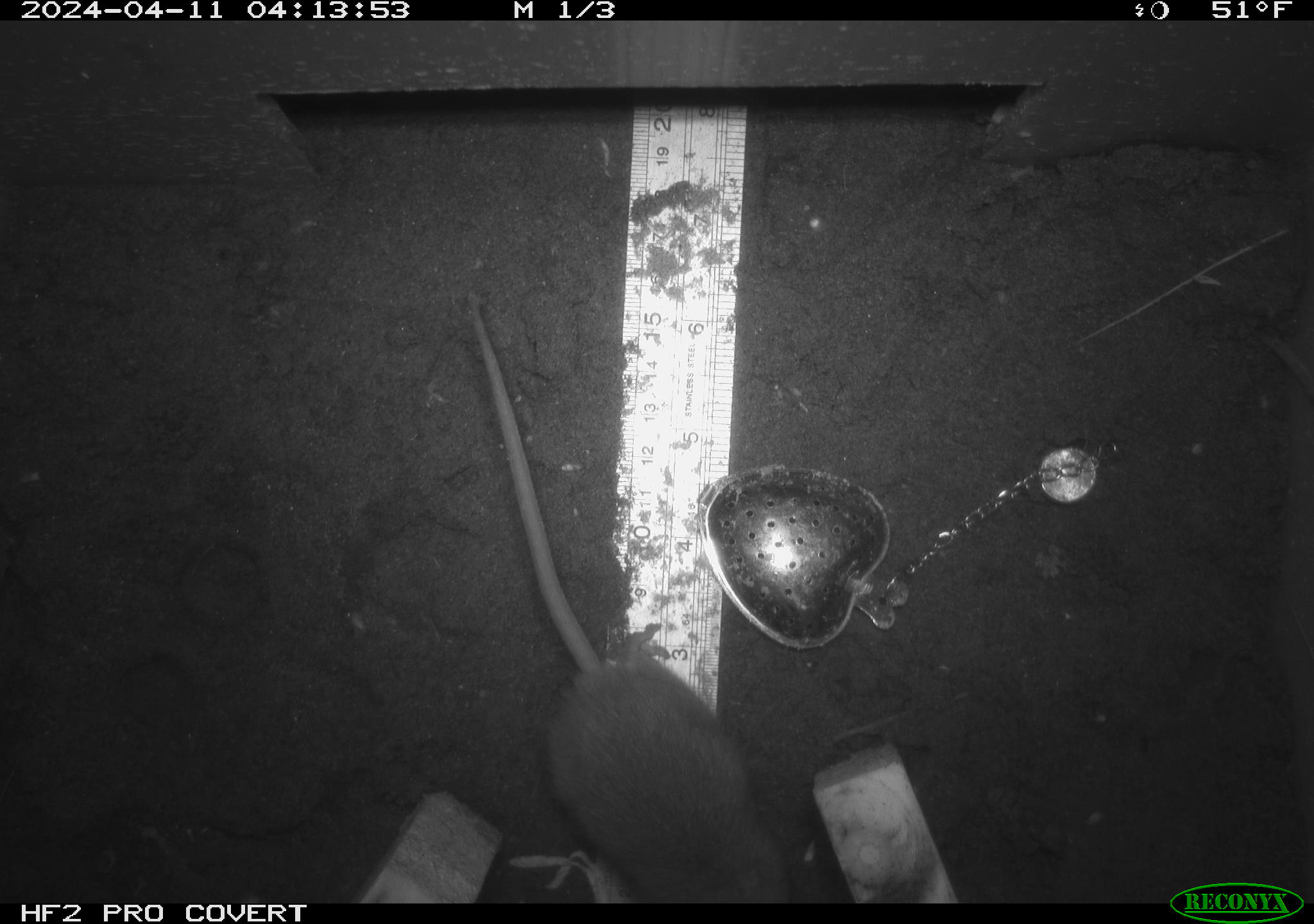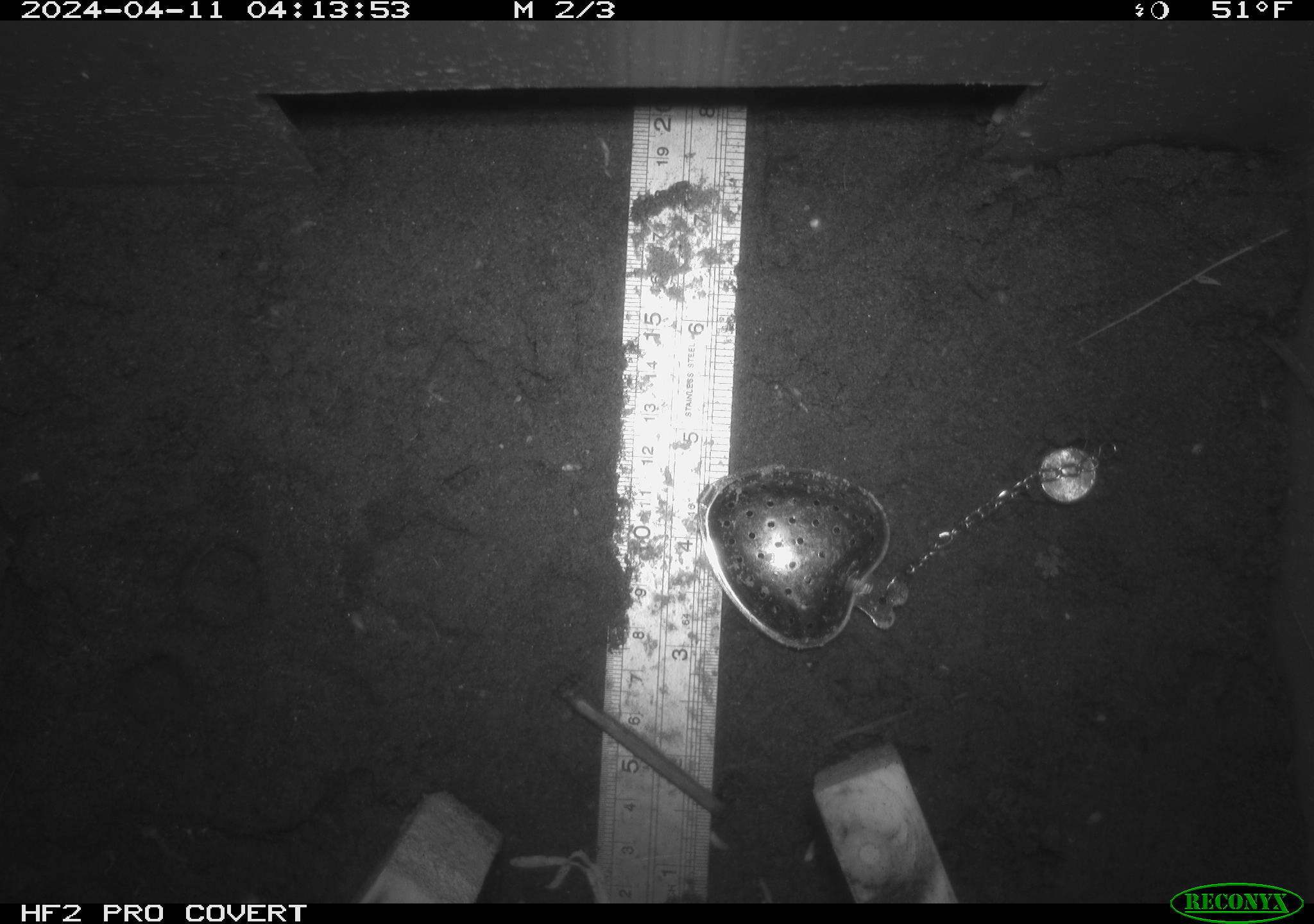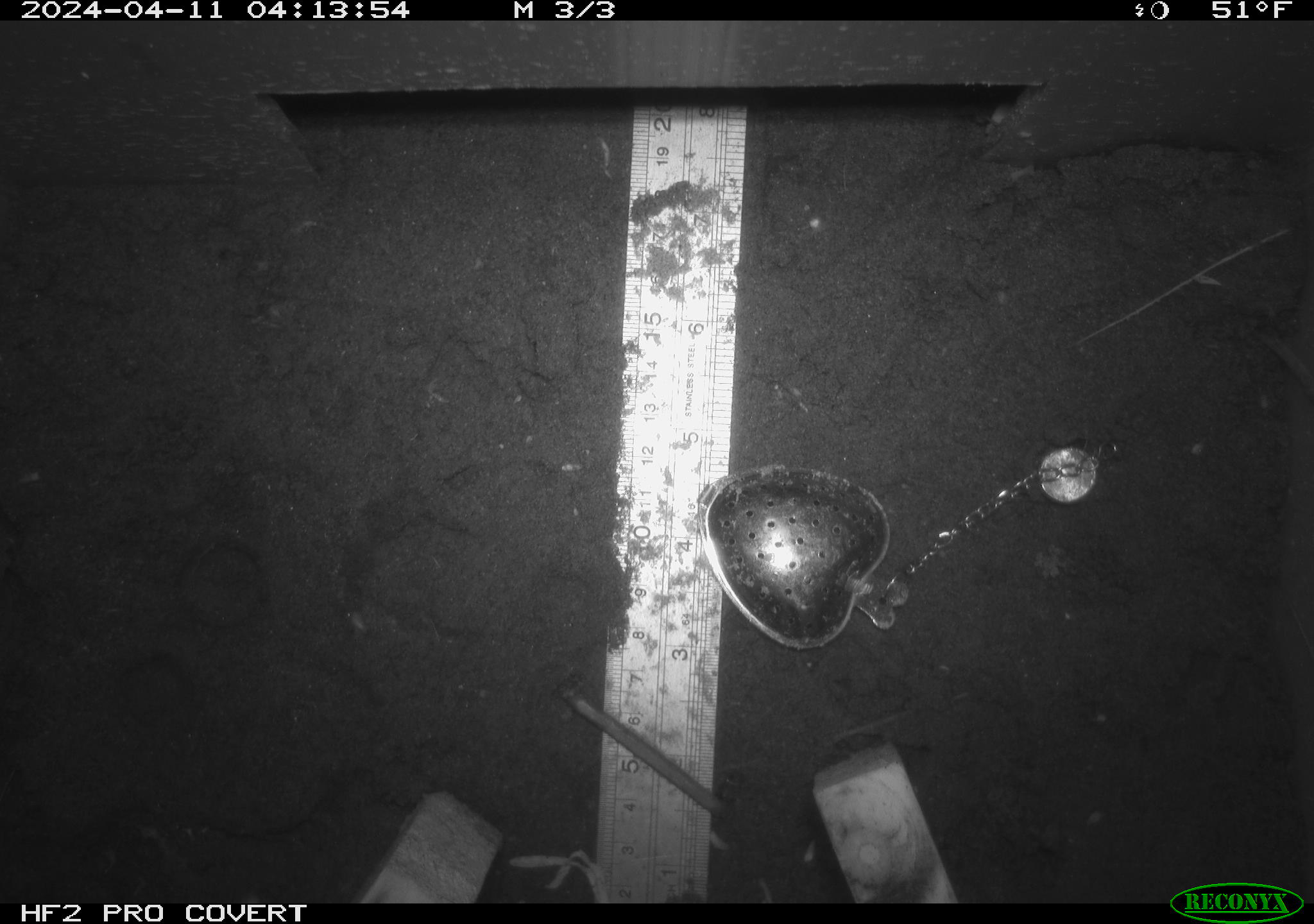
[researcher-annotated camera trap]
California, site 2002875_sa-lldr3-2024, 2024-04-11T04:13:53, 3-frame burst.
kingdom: Animalia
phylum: Chordata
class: Mammalia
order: Rodentia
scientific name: Rodentia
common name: rodent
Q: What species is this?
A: Rodent (Rodentia).